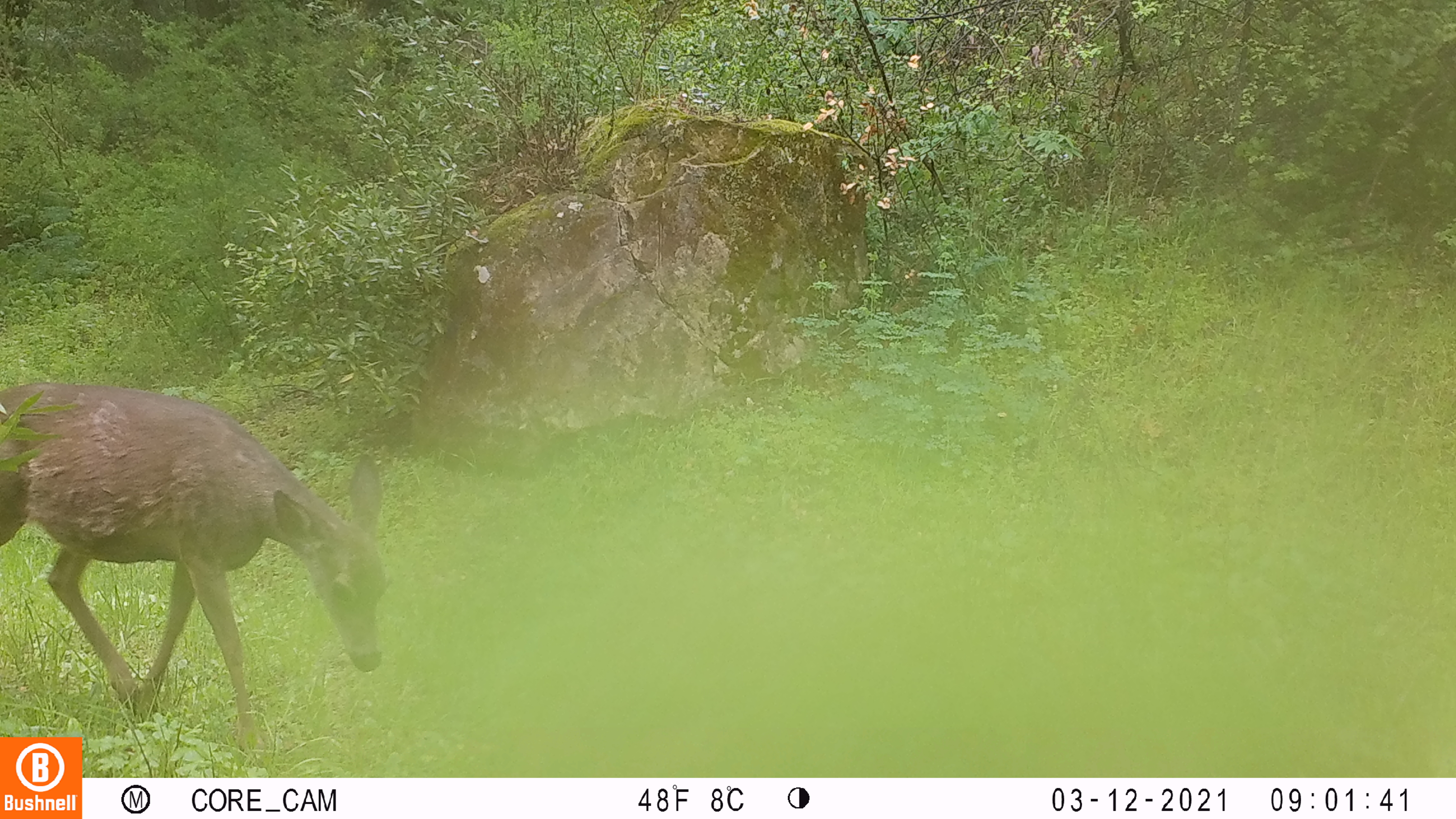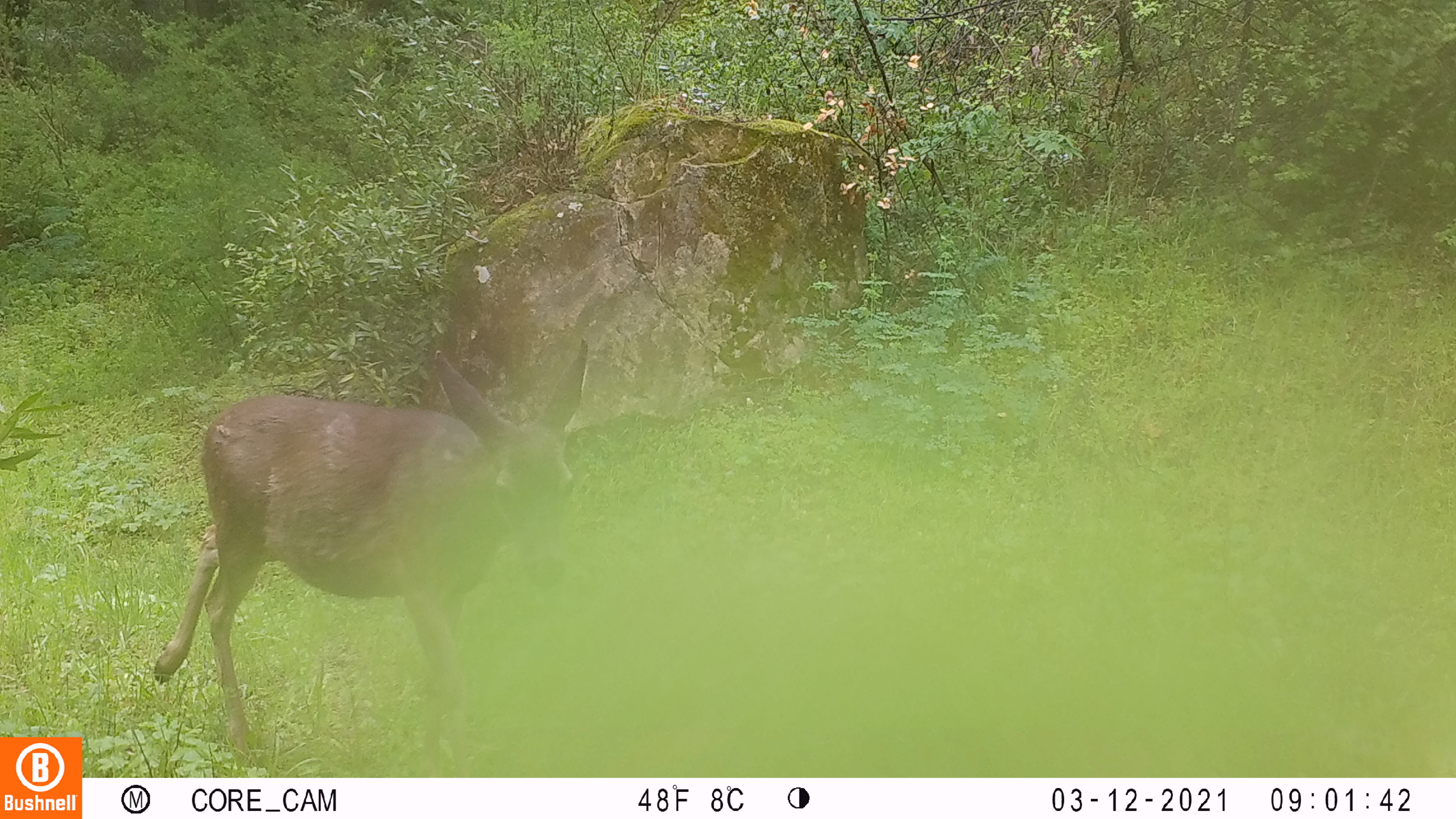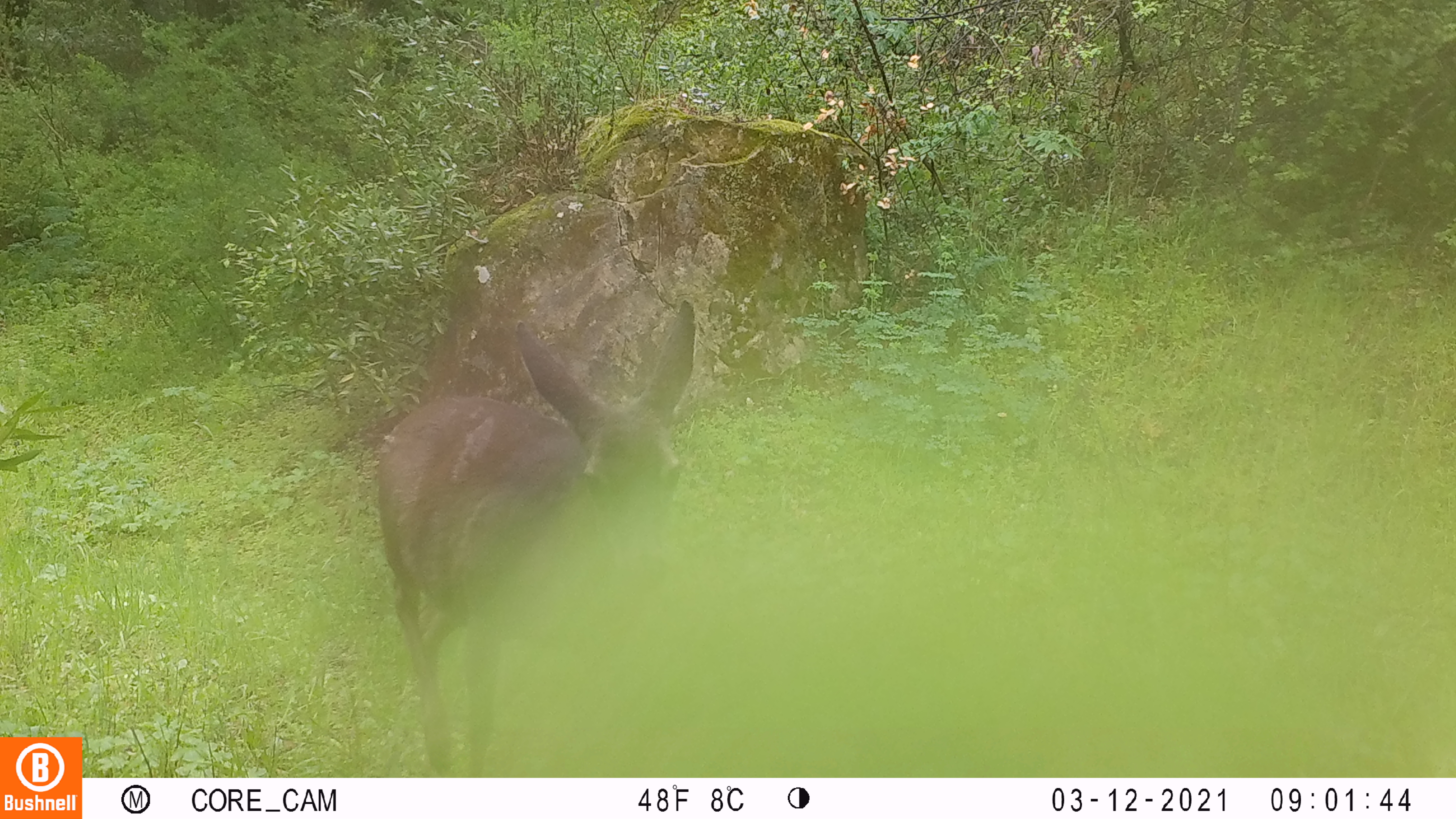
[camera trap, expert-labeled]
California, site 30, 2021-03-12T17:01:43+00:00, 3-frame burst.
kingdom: Animalia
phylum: Chordata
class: Mammalia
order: Artiodactyla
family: Cervidae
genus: Odocoileus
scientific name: Odocoileus hemionus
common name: mule deer